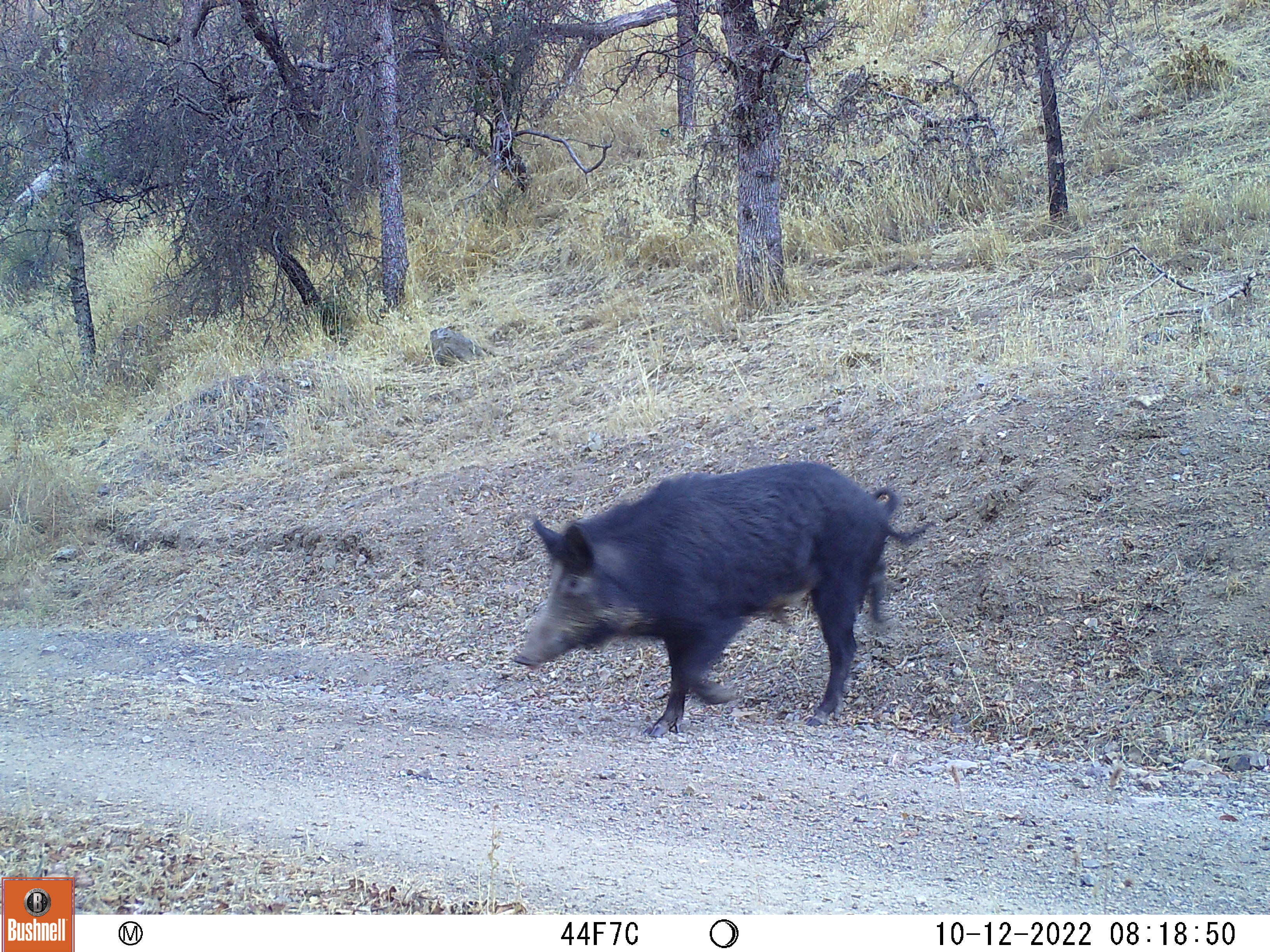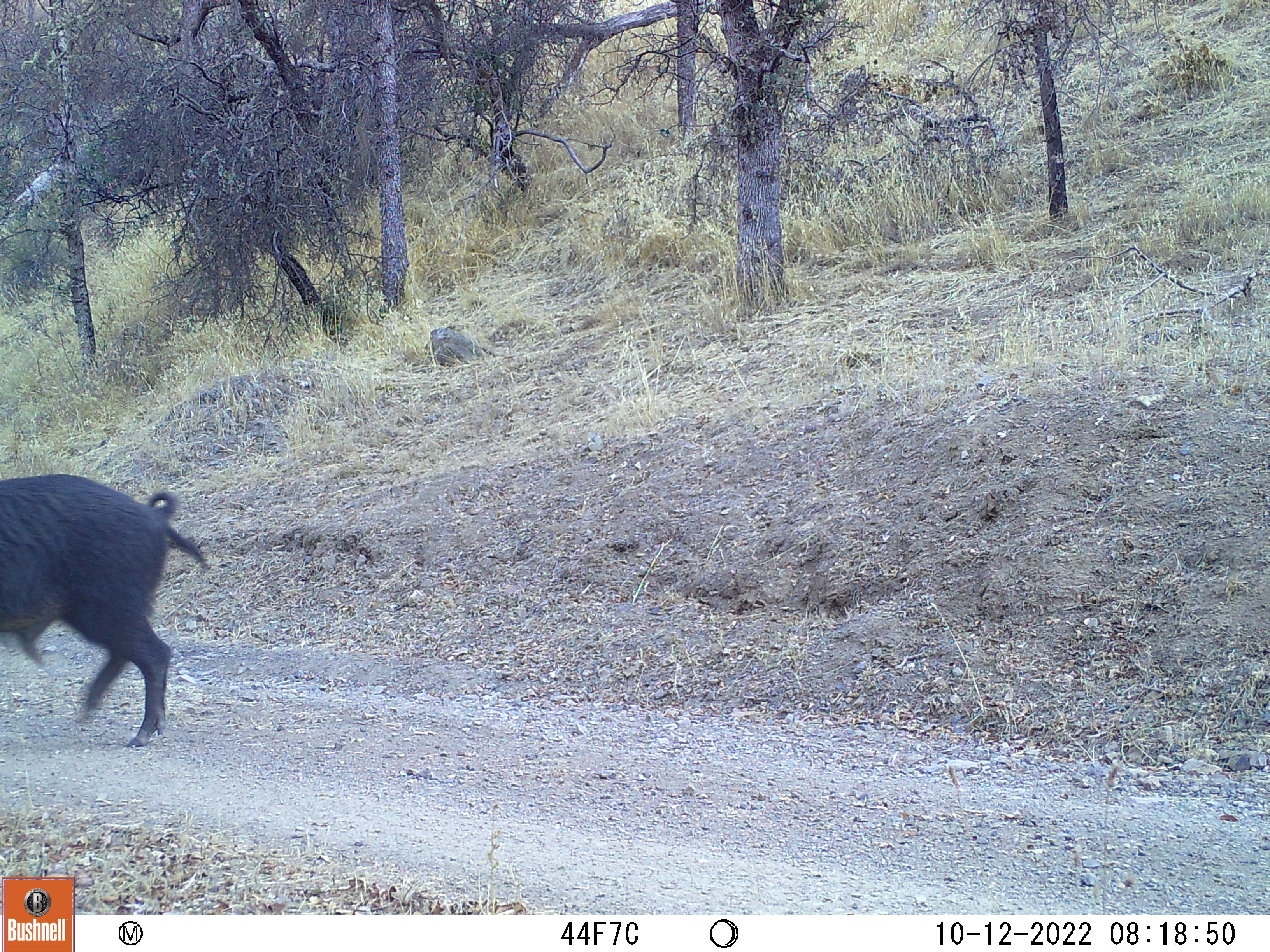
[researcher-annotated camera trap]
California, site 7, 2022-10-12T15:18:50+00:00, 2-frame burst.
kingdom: Animalia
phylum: Chordata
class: Mammalia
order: Artiodactyla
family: Suidae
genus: Sus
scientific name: Sus scrofa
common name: wild boar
Wild boar (Sus scrofa).